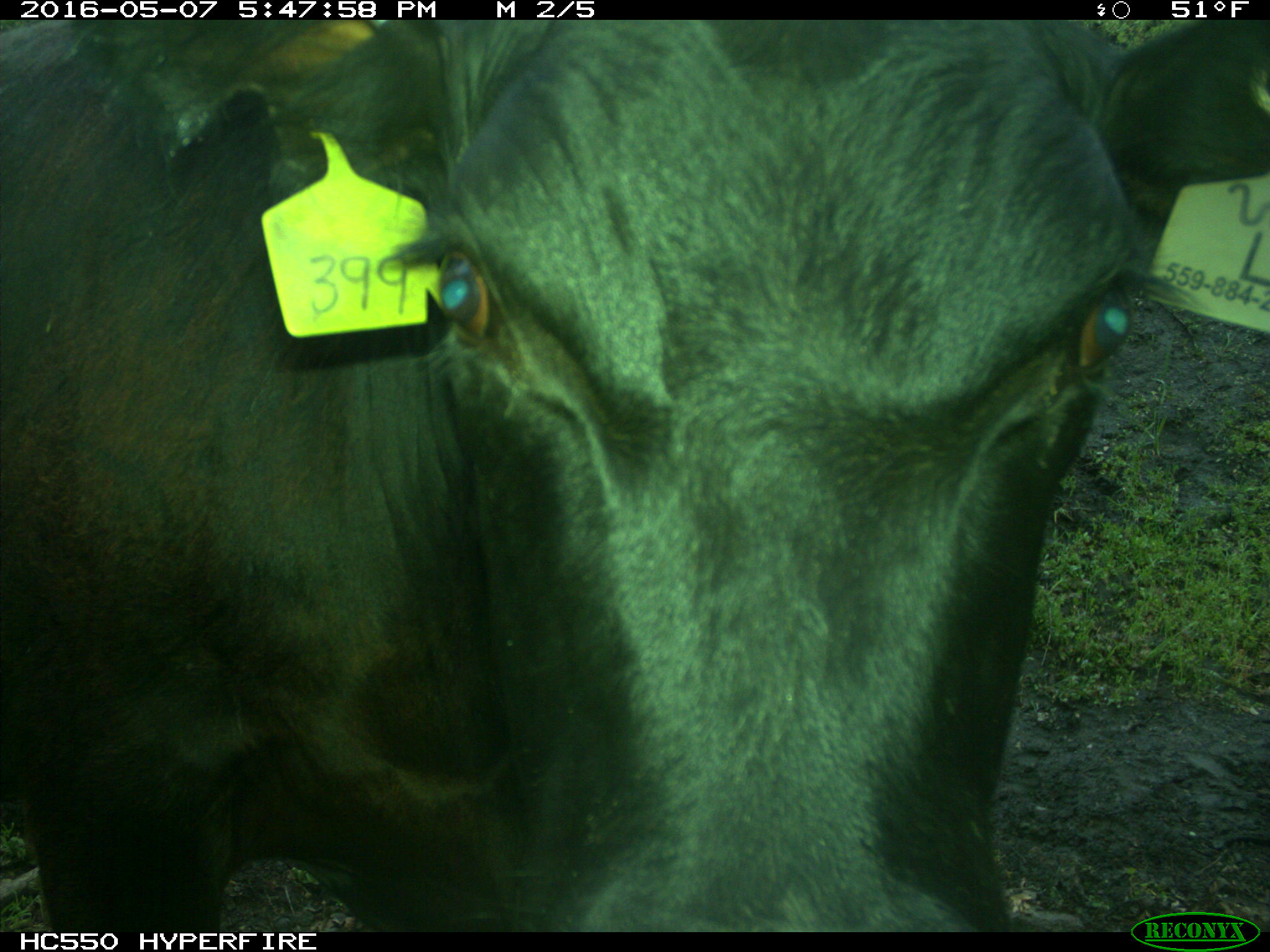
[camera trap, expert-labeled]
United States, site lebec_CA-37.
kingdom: Animalia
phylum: Chordata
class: Mammalia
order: Artiodactyla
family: Bovidae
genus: Bos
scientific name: Bos taurus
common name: domestic cow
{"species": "Bos taurus (domestic cow)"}